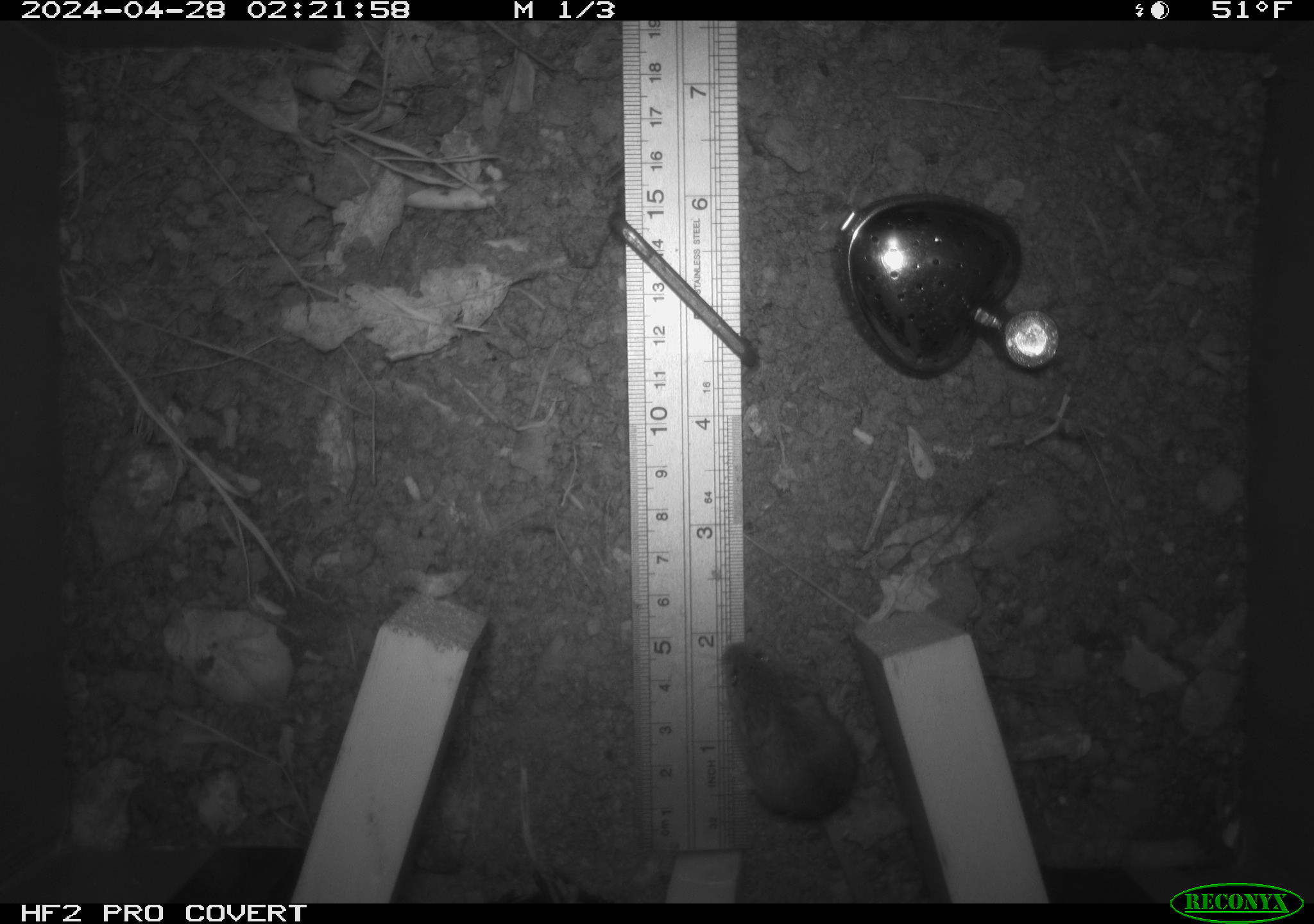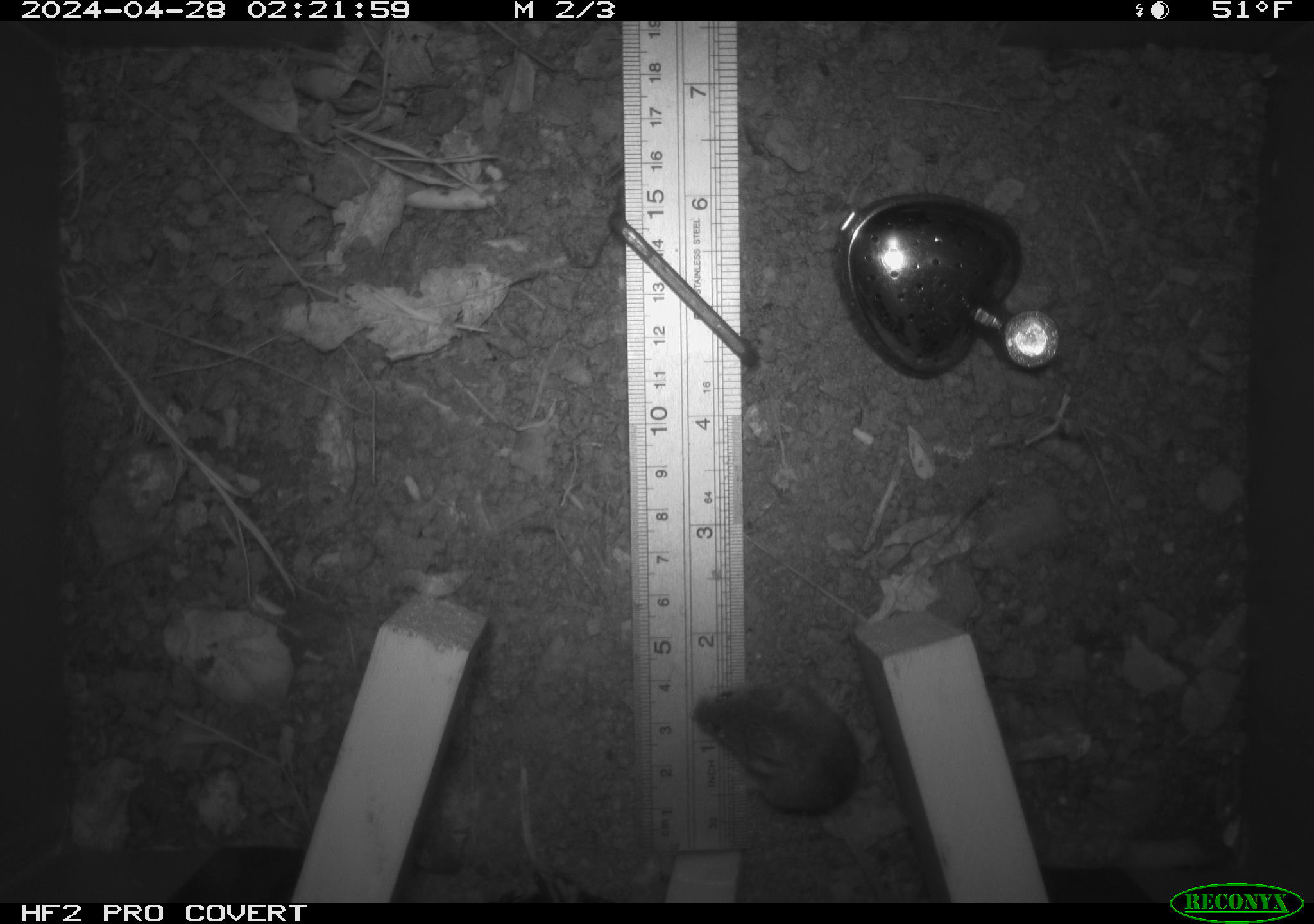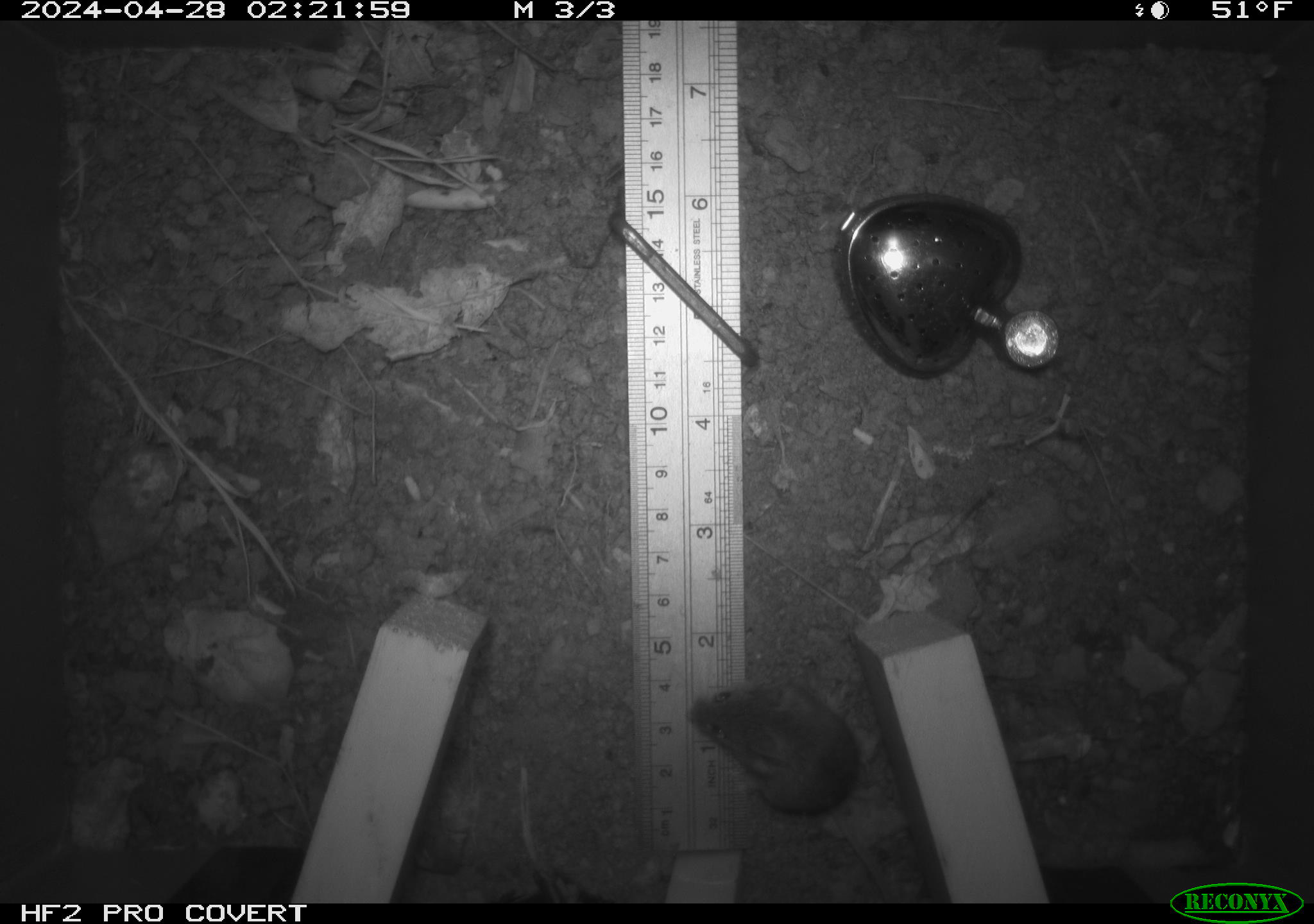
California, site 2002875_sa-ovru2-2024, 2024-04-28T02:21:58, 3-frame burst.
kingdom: Animalia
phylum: Chordata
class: Mammalia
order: Rodentia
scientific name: Rodentia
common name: rodent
Rodent (Rodentia).